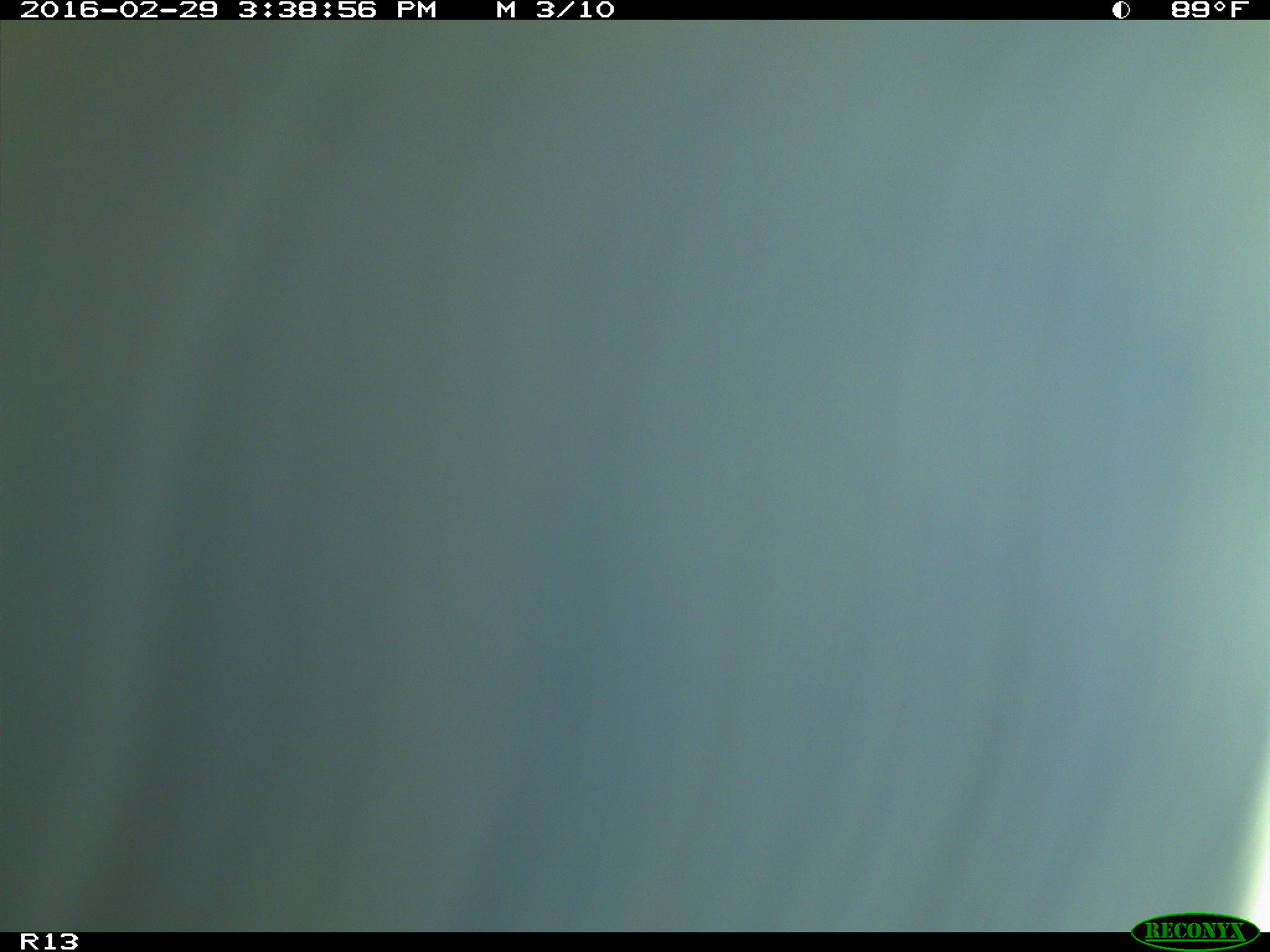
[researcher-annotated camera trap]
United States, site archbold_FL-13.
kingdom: Animalia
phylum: Chordata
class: Mammalia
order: Artiodactyla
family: Bovidae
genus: Bos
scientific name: Bos taurus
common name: domestic cow